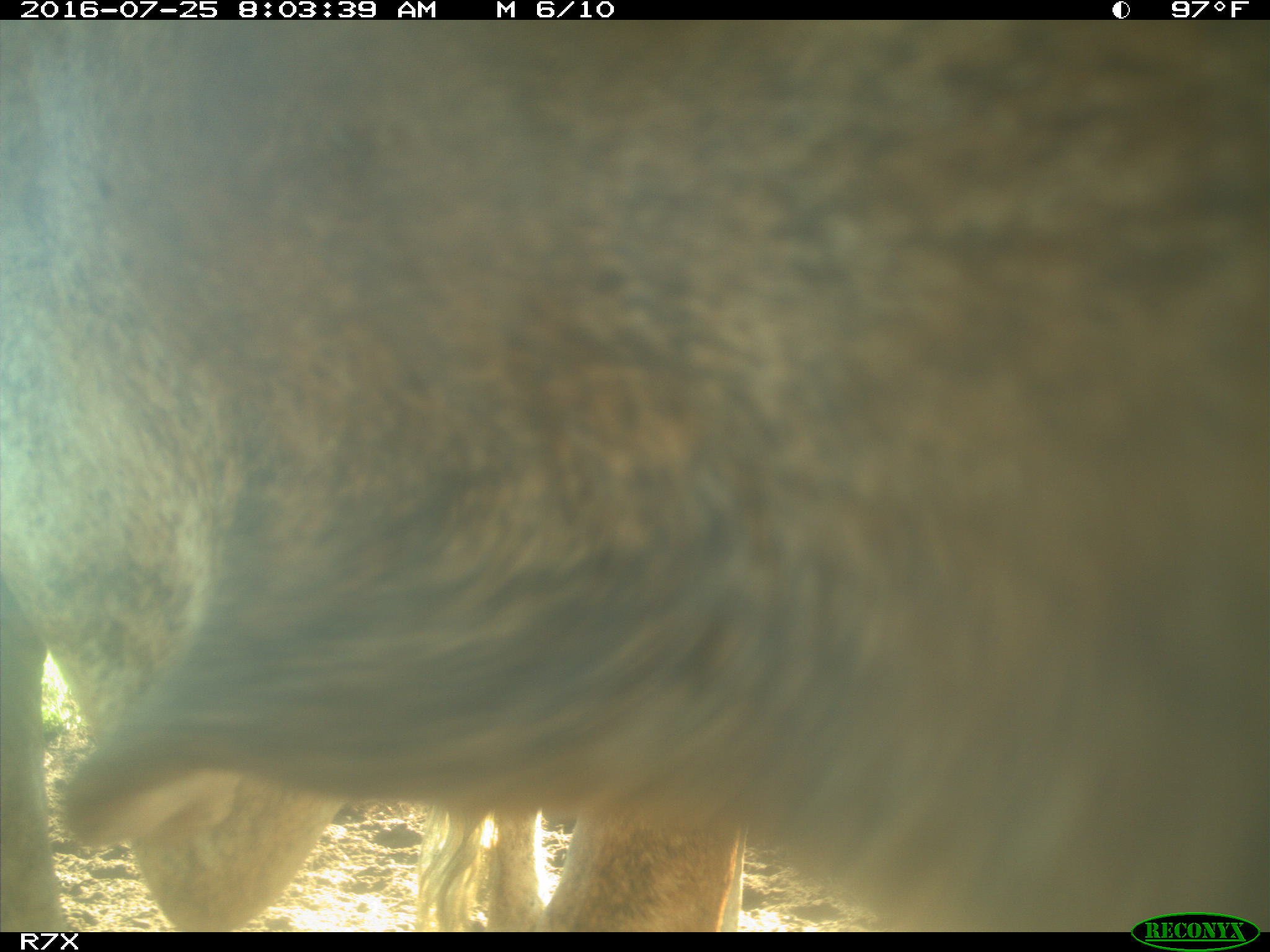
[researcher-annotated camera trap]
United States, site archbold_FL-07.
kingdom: Animalia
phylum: Chordata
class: Mammalia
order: Artiodactyla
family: Bovidae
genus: Bos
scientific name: Bos taurus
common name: domestic cow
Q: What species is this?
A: Bos taurus (domestic cow).